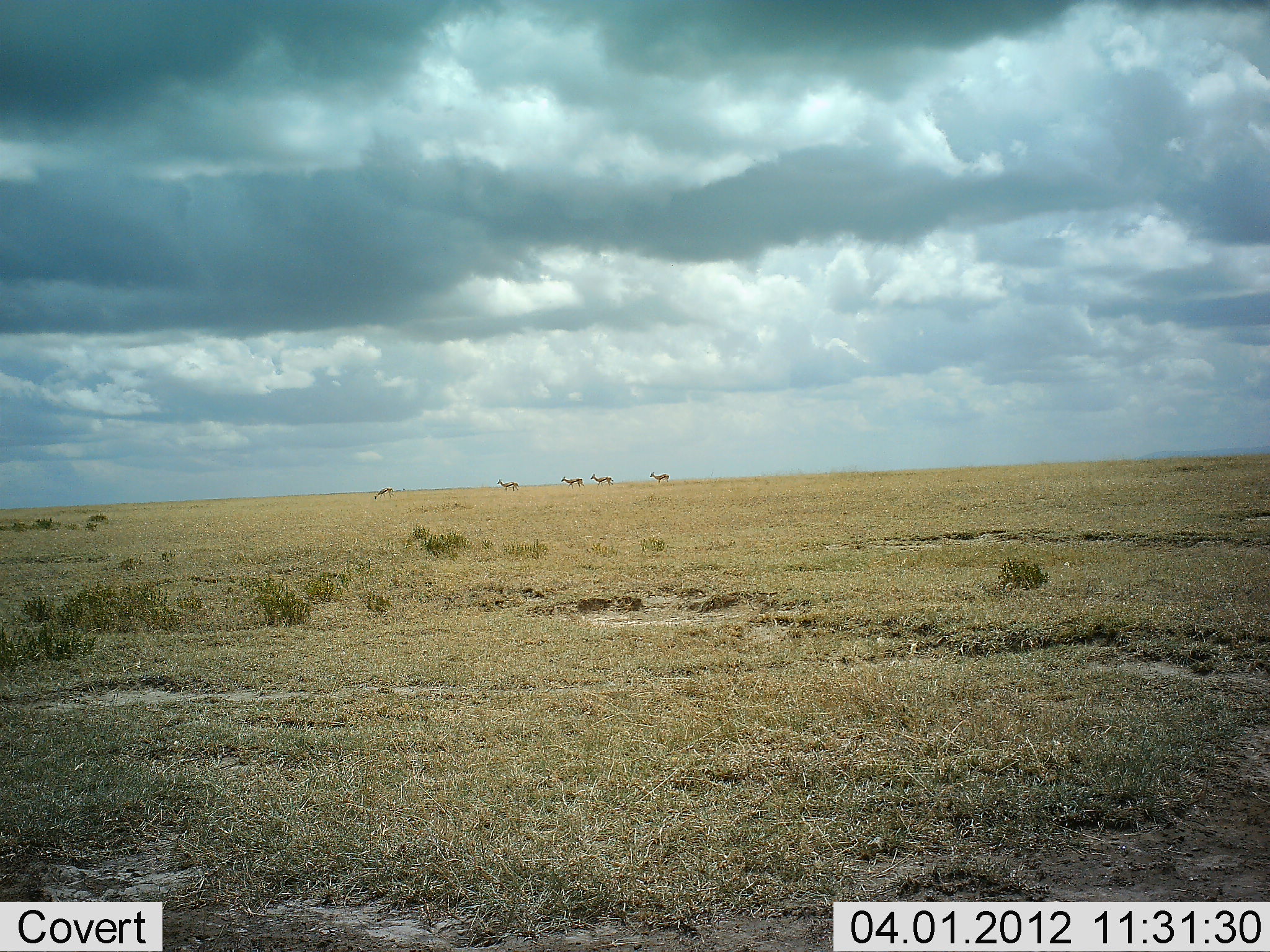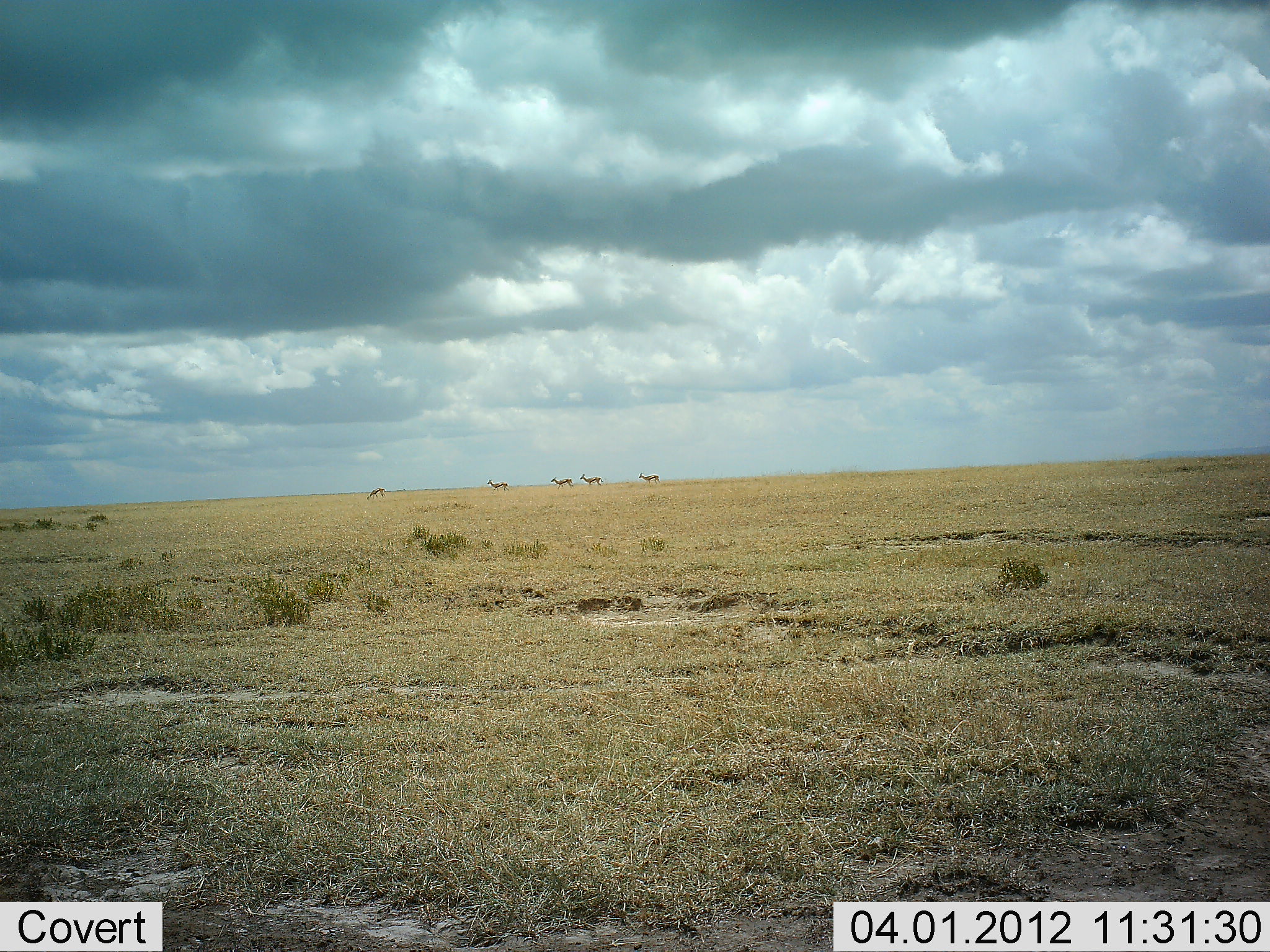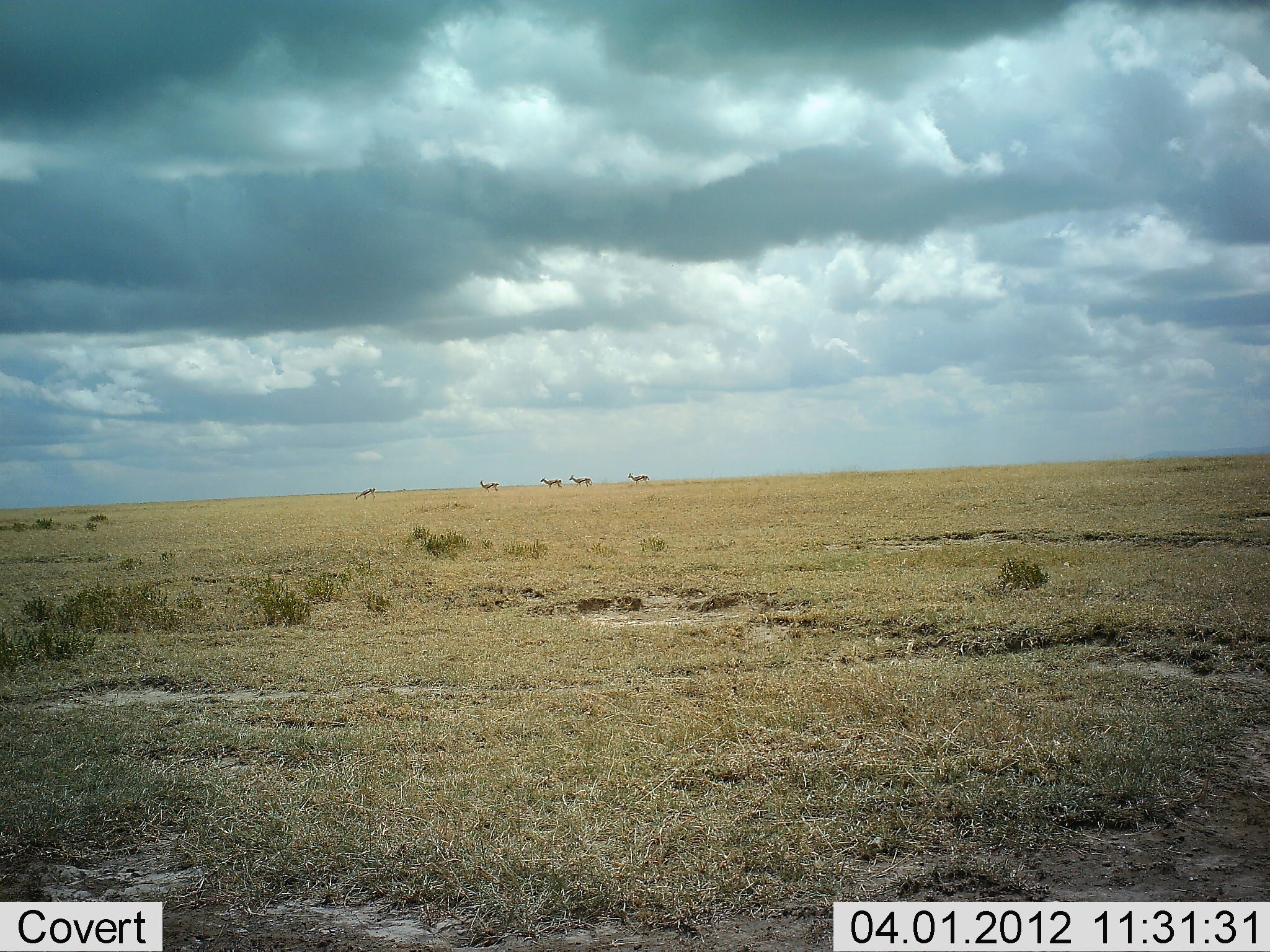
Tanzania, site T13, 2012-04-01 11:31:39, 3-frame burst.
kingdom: Animalia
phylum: Chordata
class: Mammalia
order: Artiodactyla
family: Bovidae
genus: Eudorcas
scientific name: Eudorcas thomsonii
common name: thomson's gazelle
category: gazellethomsons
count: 5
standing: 0%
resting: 0%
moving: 100%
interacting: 0%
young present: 0%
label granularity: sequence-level